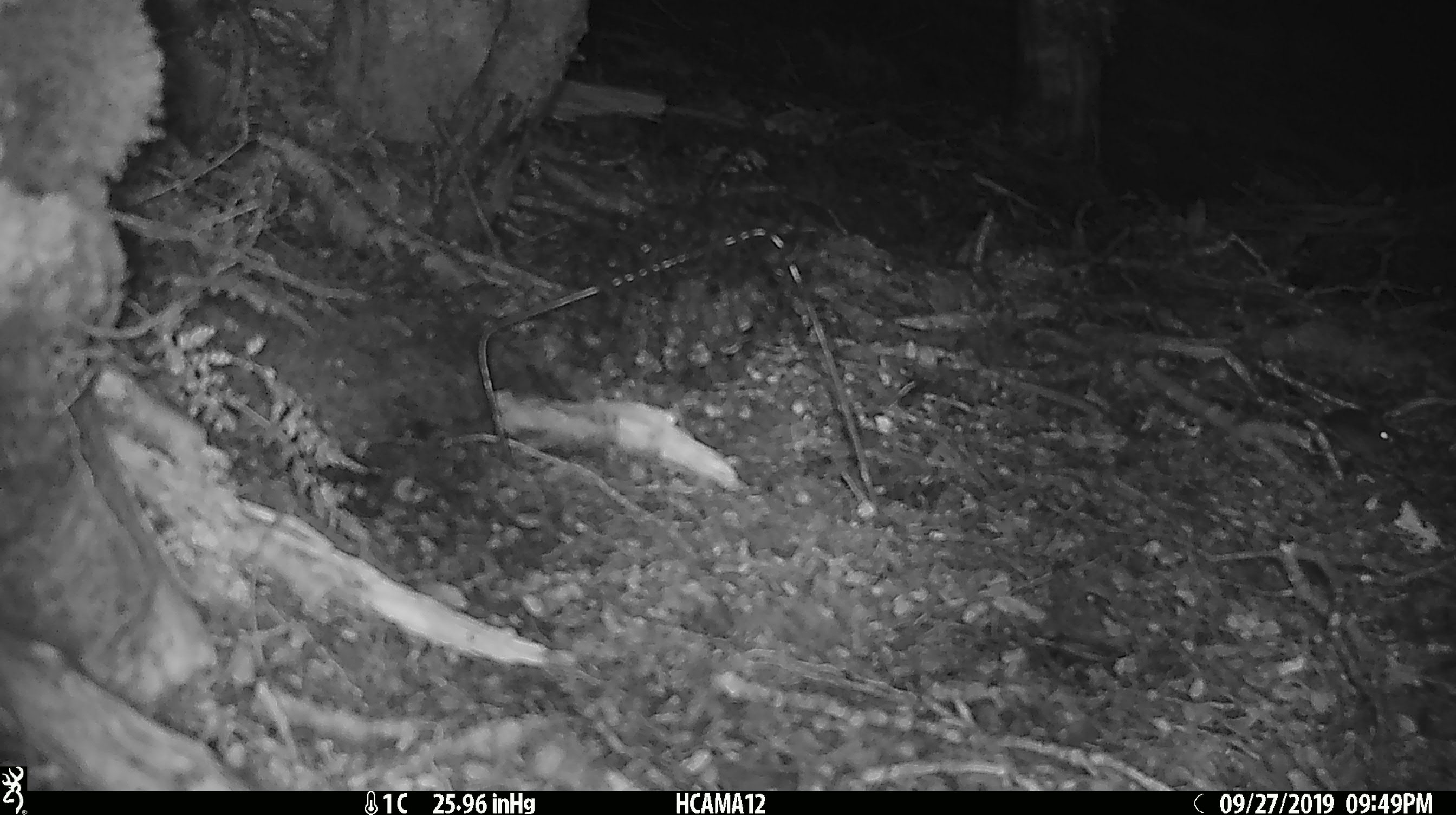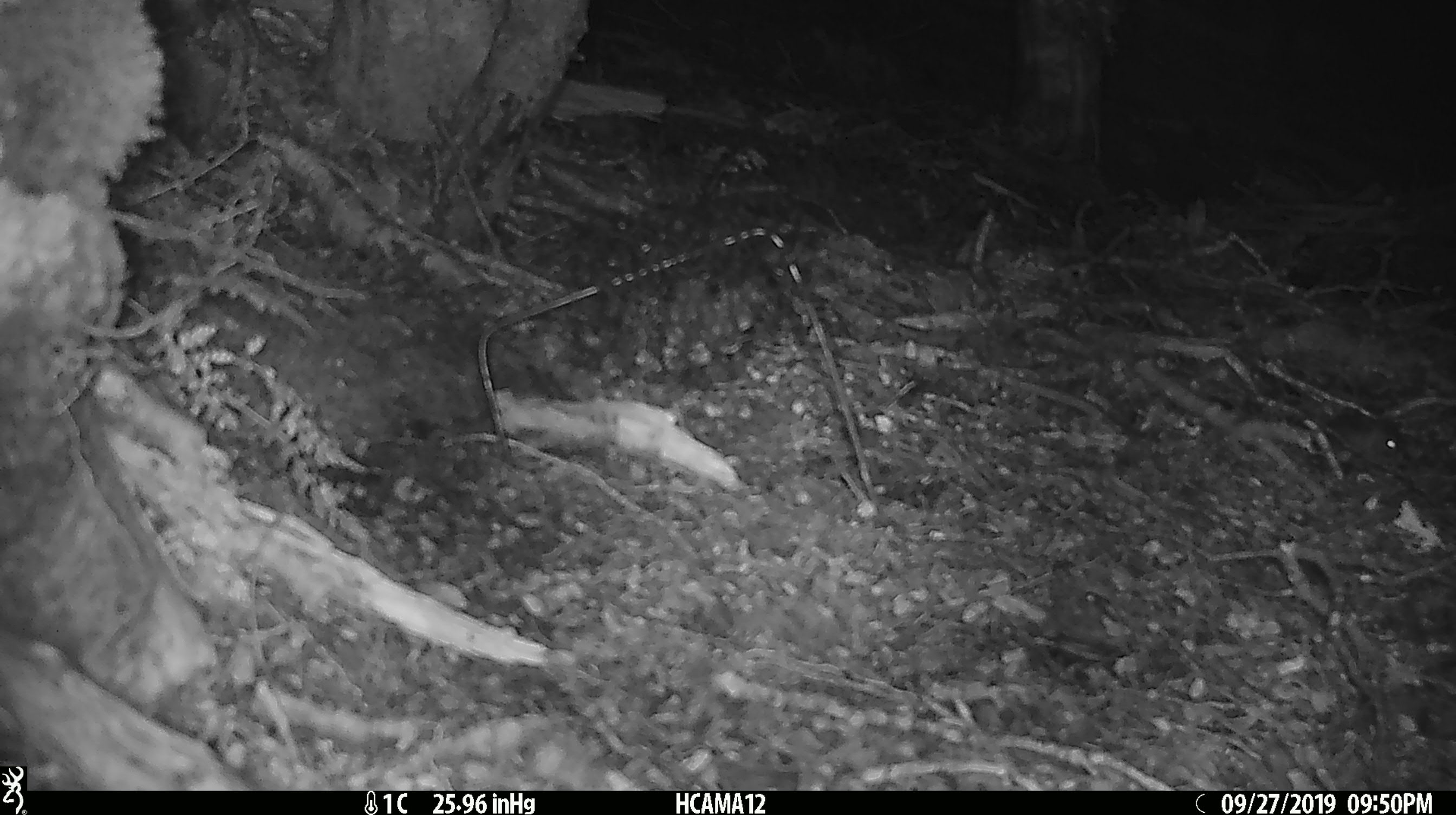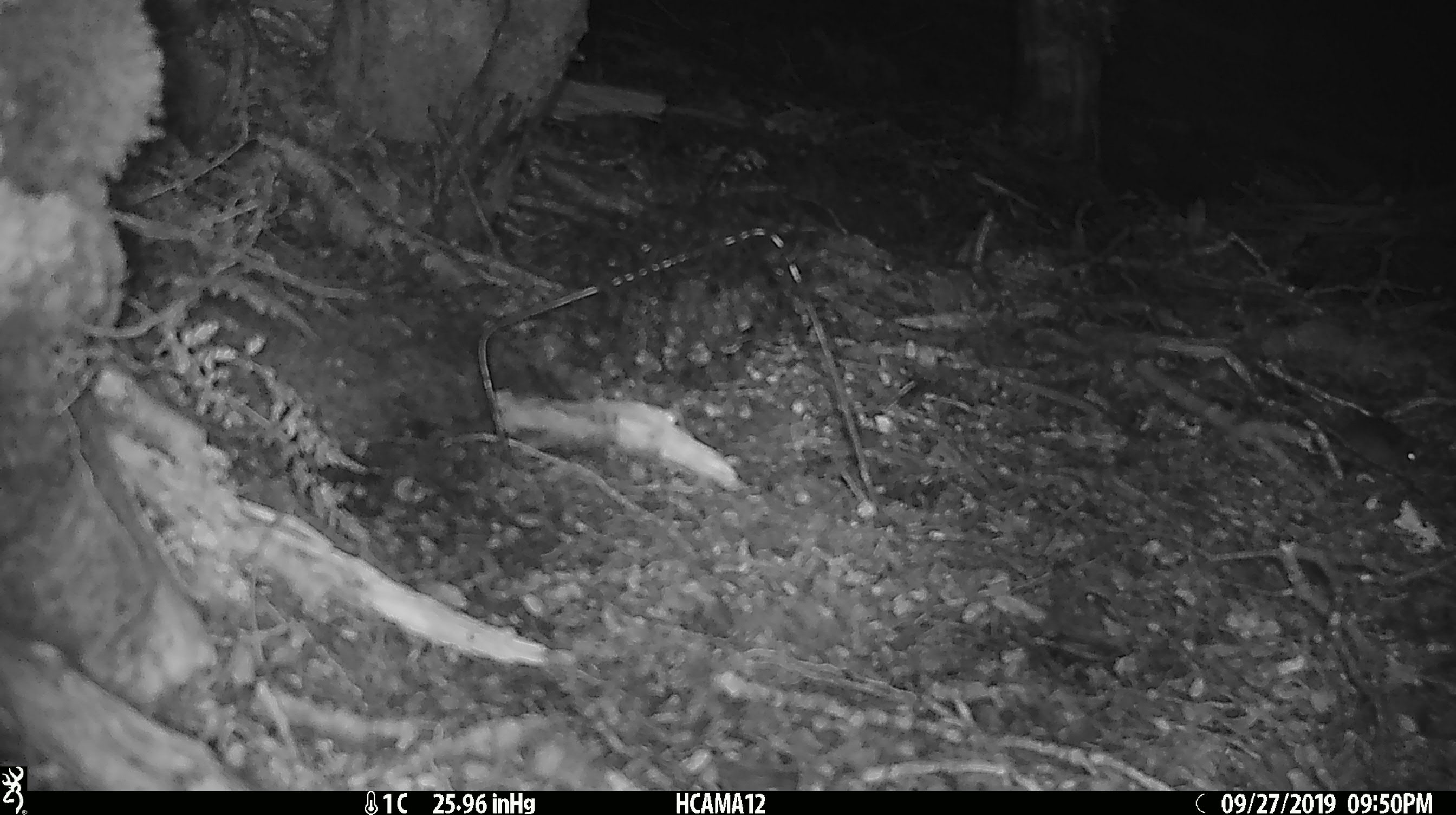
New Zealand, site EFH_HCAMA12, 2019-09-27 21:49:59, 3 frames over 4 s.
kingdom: Animalia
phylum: Chordata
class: Mammalia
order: Rodentia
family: Muridae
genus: Mus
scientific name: Mus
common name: mouse